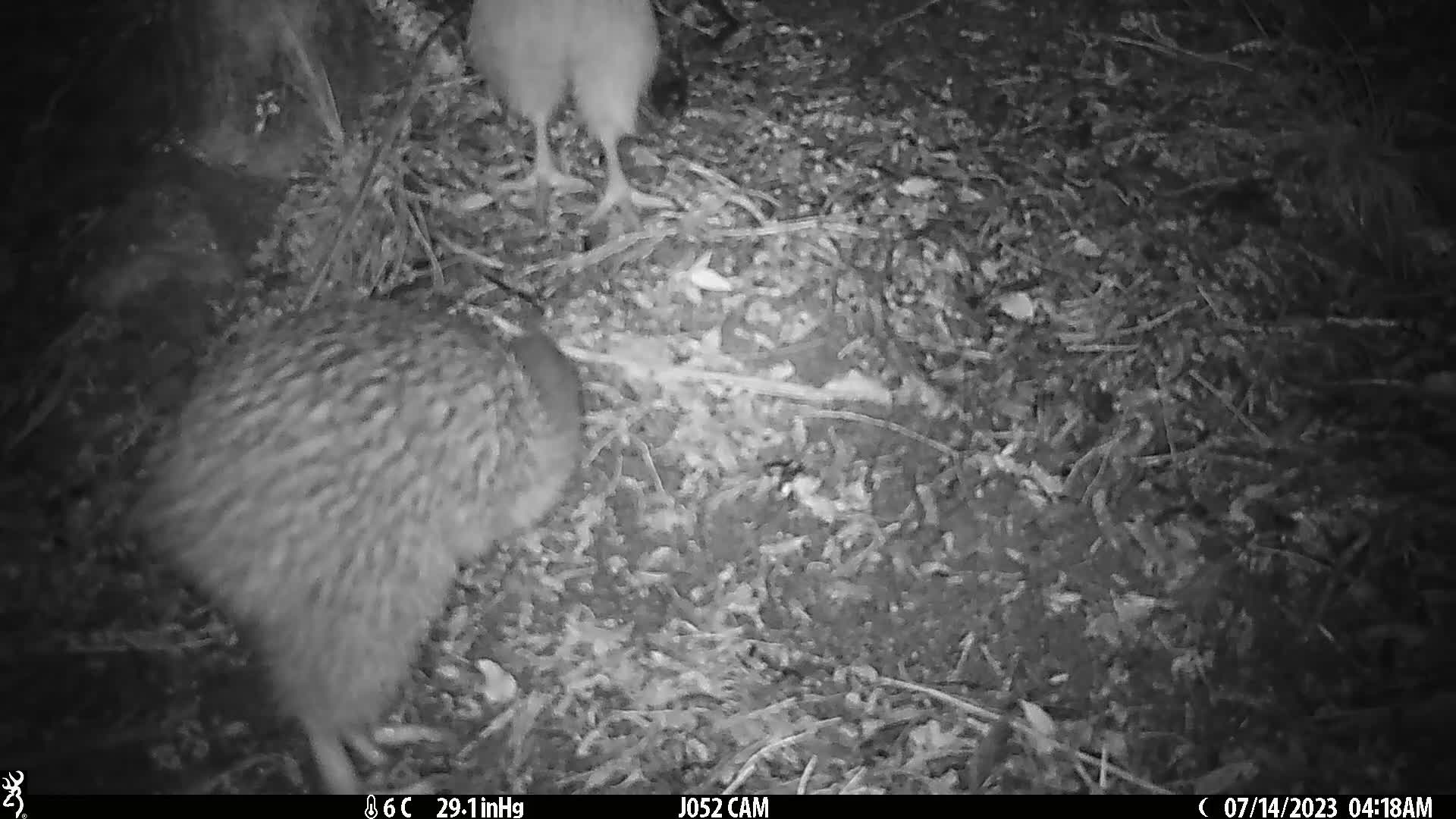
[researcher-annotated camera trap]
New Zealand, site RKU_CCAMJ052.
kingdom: Animalia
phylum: Chordata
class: Aves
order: Apterygiformes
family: Apterygidae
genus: Apteryx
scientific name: Apteryx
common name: kiwi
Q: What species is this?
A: Kiwi (Apteryx).